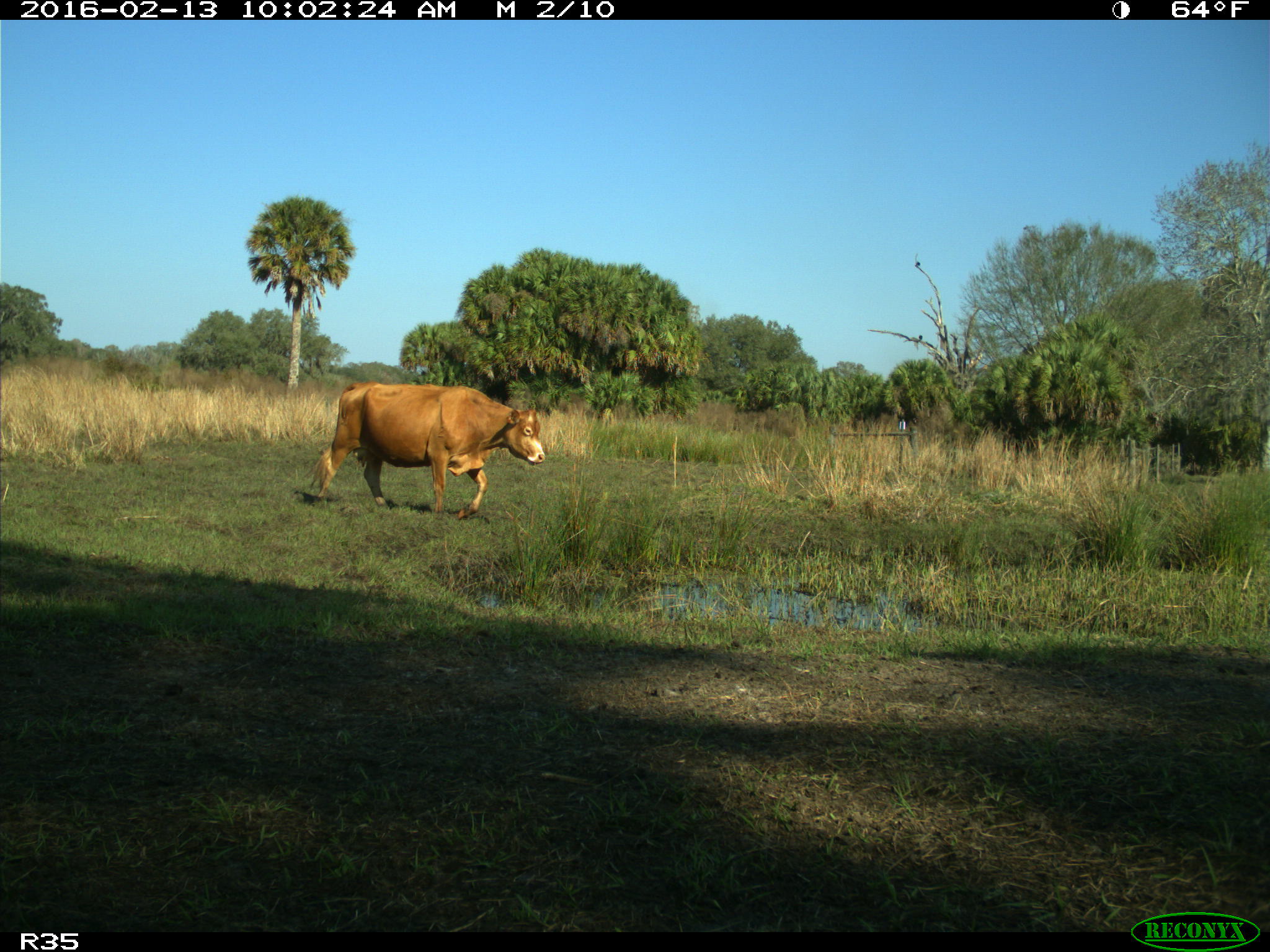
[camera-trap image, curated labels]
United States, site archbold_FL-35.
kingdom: Animalia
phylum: Chordata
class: Mammalia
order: Artiodactyla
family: Bovidae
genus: Bos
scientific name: Bos taurus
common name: domestic cow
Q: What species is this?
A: Bos taurus (domestic cow).